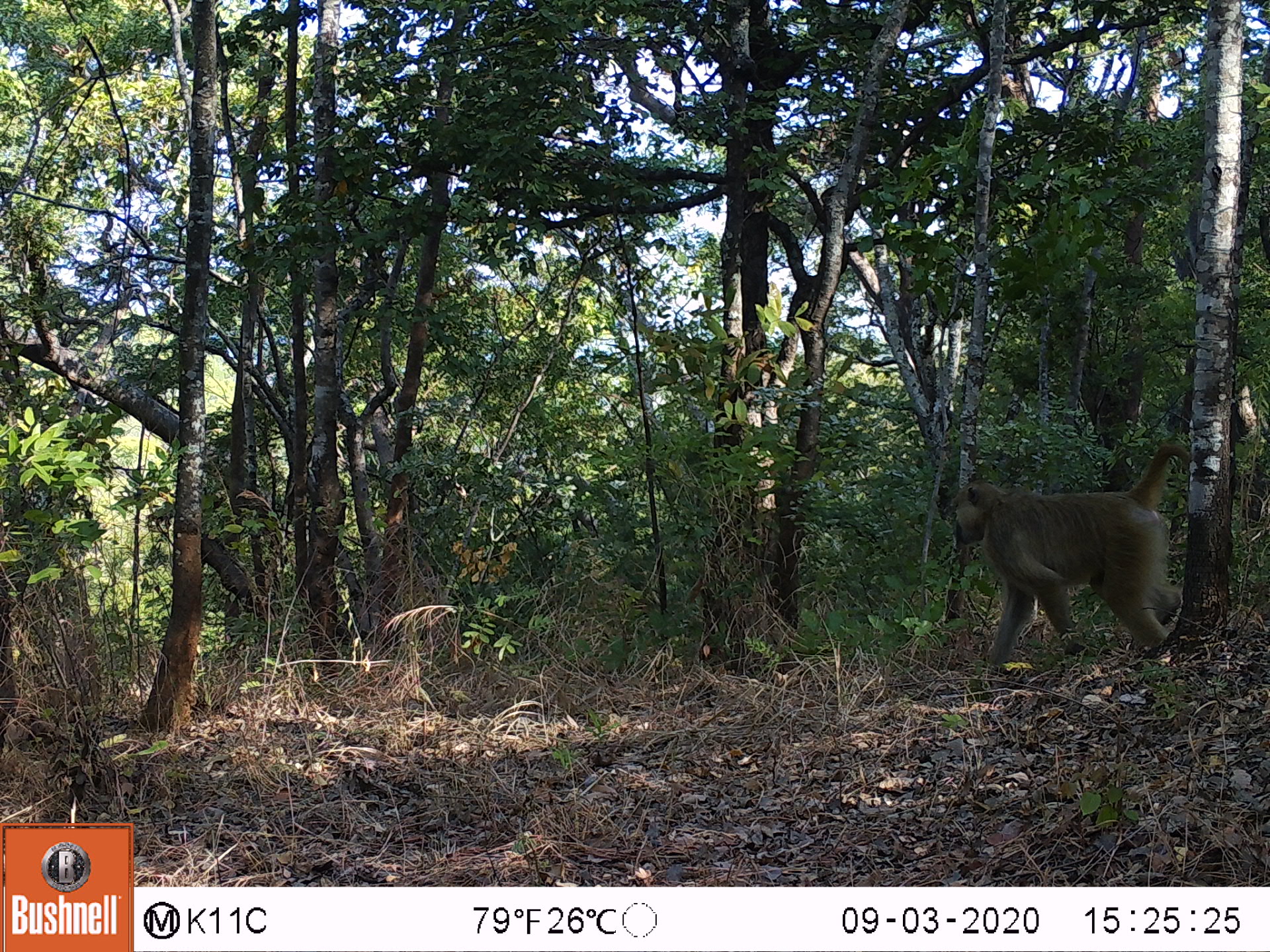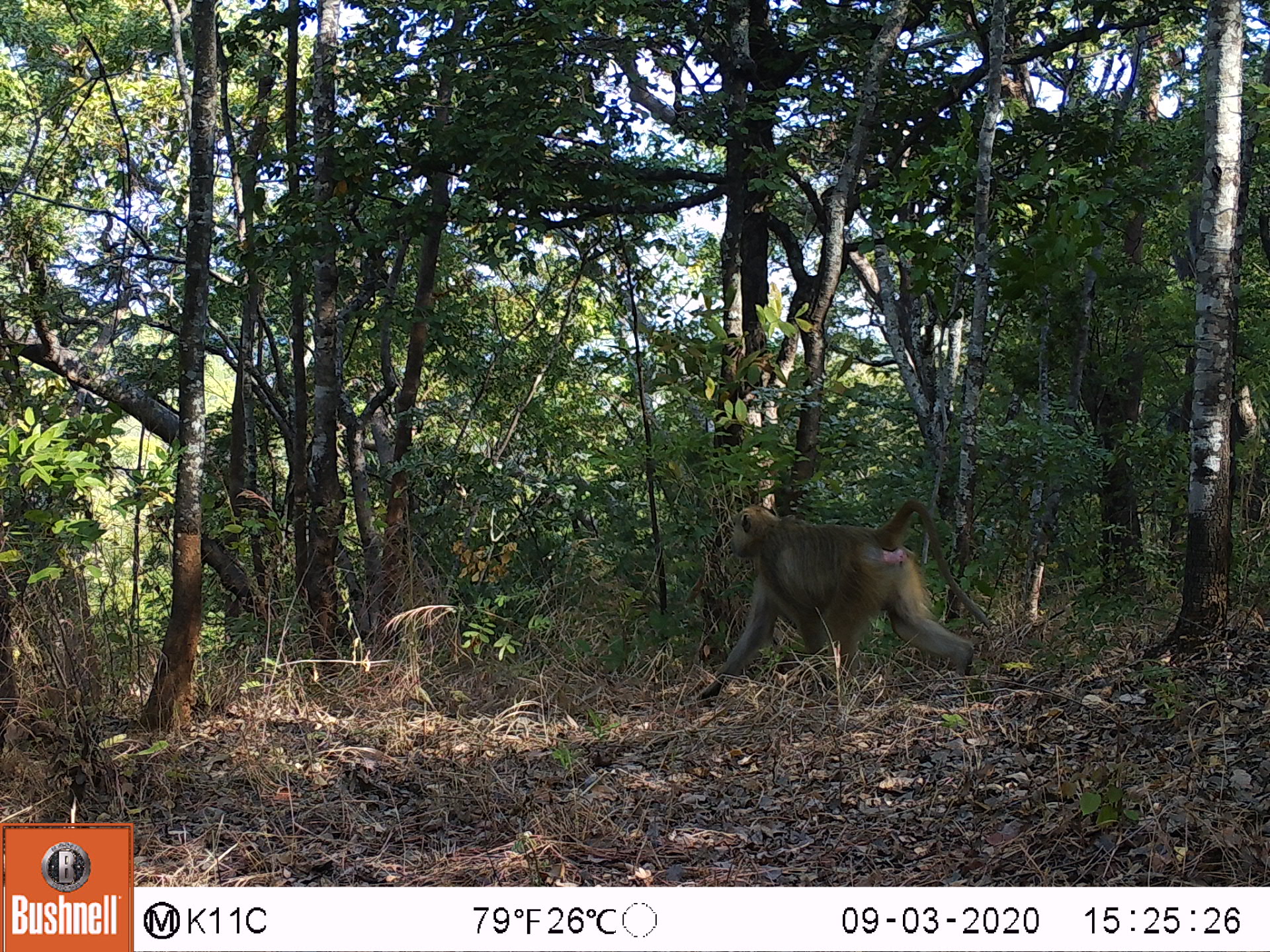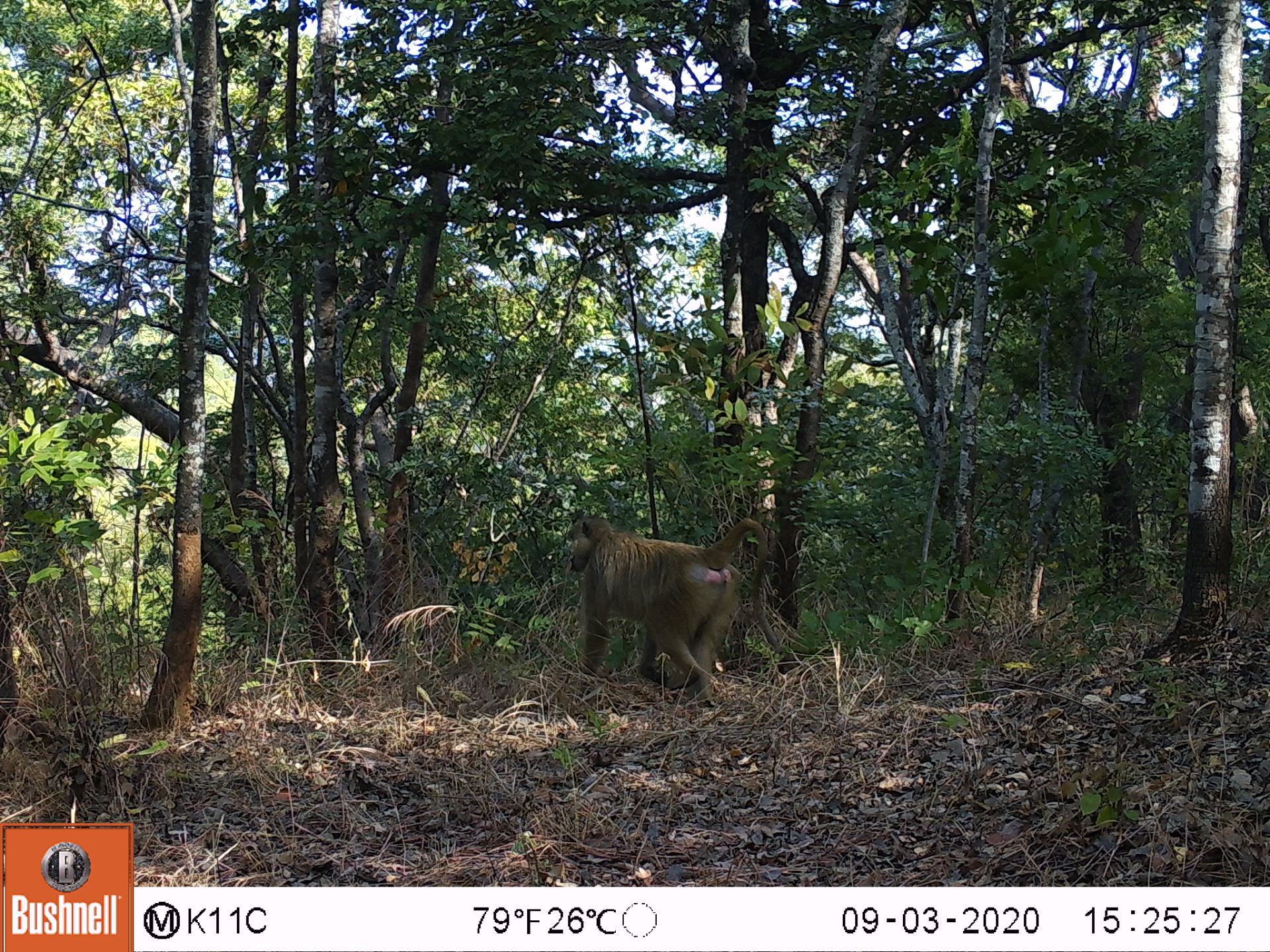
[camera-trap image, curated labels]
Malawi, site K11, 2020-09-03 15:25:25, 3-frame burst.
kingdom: Animalia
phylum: Chordata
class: Mammalia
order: Primates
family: Cercopithecidae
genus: Papio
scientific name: Papio cynocephalus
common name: yellow baboon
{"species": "yellow baboon (Papio cynocephalus)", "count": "1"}